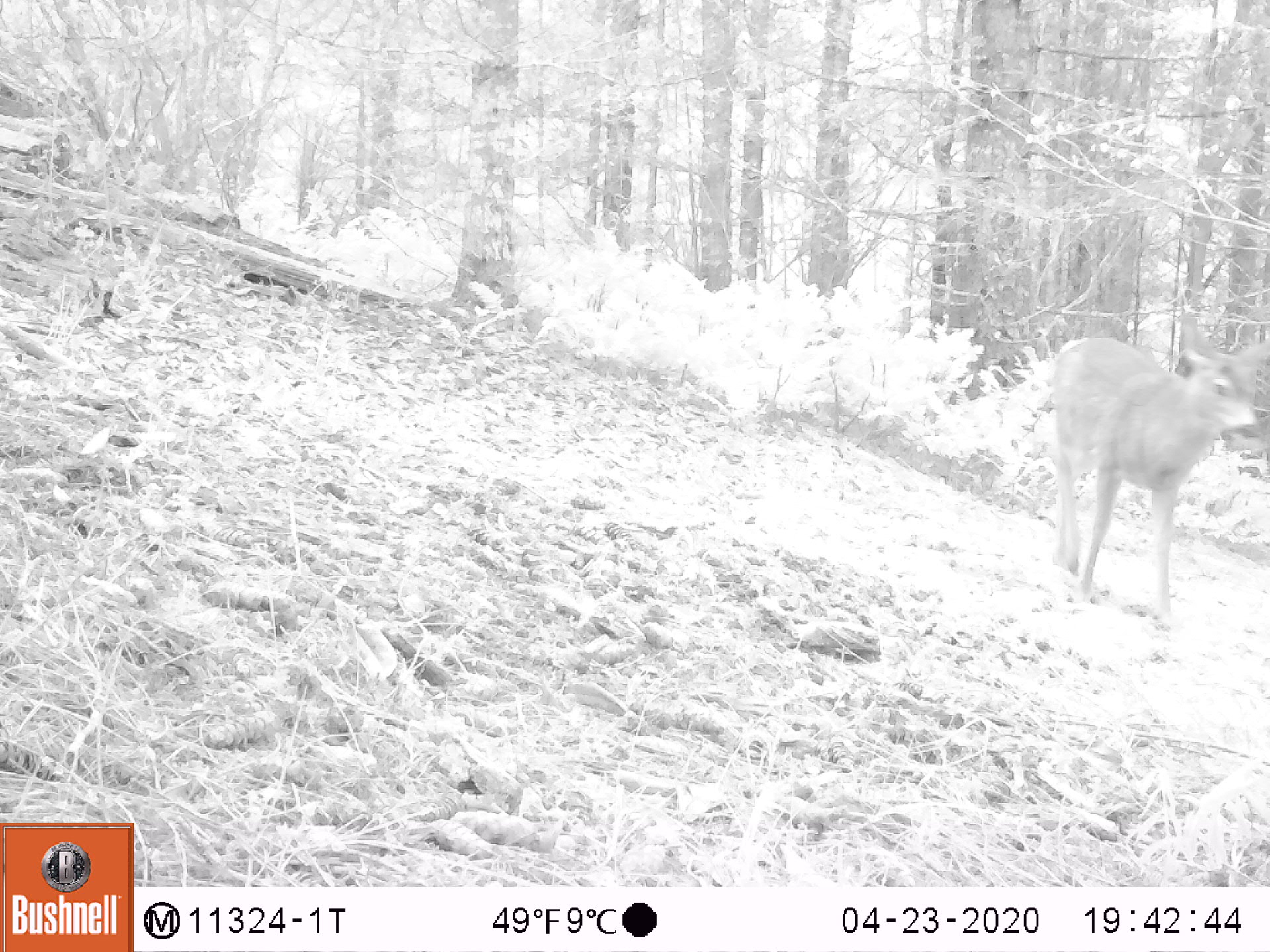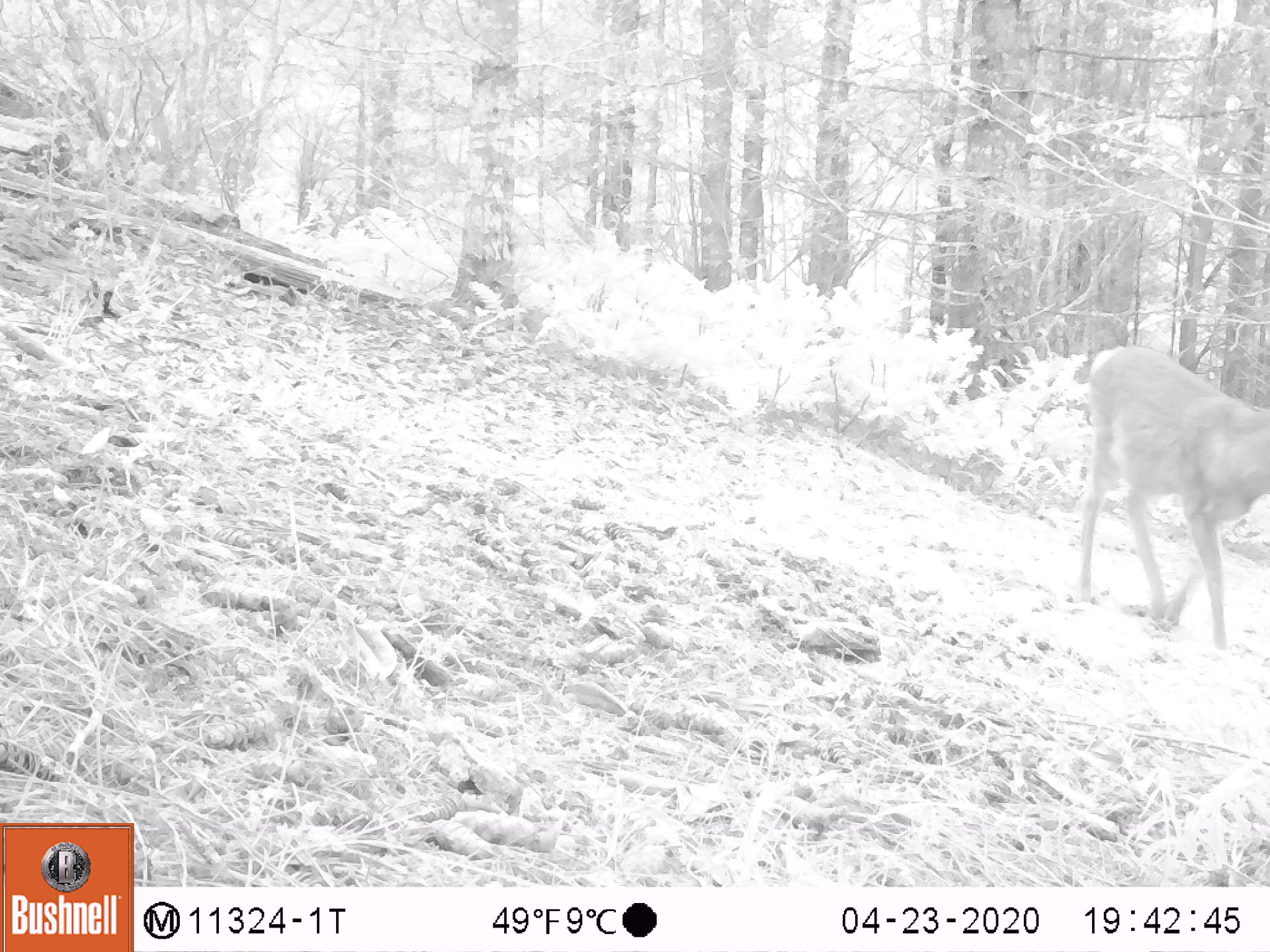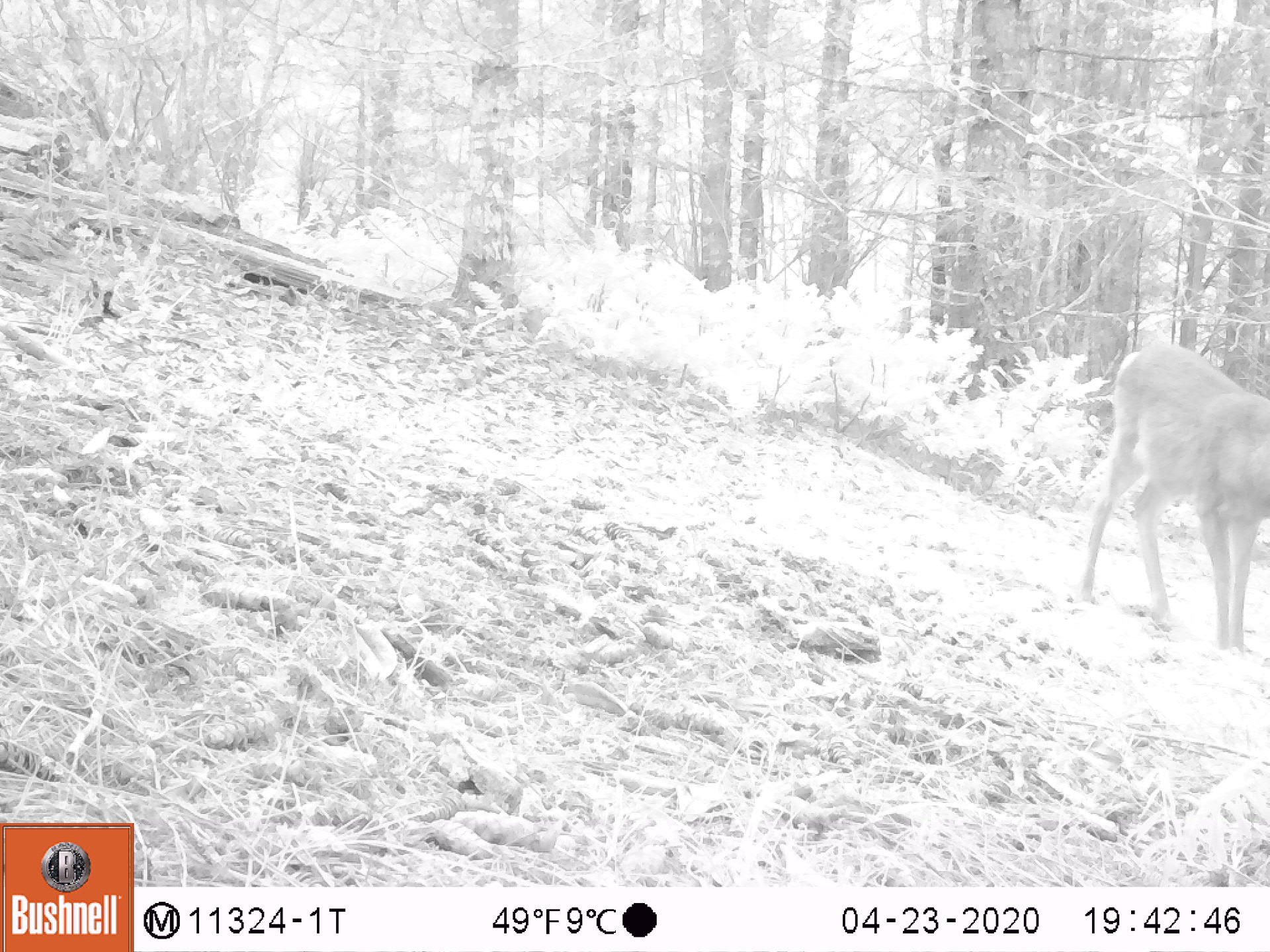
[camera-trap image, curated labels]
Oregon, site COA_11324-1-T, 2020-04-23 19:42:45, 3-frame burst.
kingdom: Animalia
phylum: Chordata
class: Mammalia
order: Artiodactyla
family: Cervidae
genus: Odocoileus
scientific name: Odocoileus hemionus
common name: black-tailed deer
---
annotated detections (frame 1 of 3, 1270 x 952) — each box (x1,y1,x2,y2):
black-tailed deer: (1035,305,1266,624)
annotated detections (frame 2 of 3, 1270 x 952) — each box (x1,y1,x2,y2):
black-tailed deer: (1063,336,1268,655)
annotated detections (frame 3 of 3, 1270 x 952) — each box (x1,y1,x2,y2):
black-tailed deer: (1070,336,1262,660)